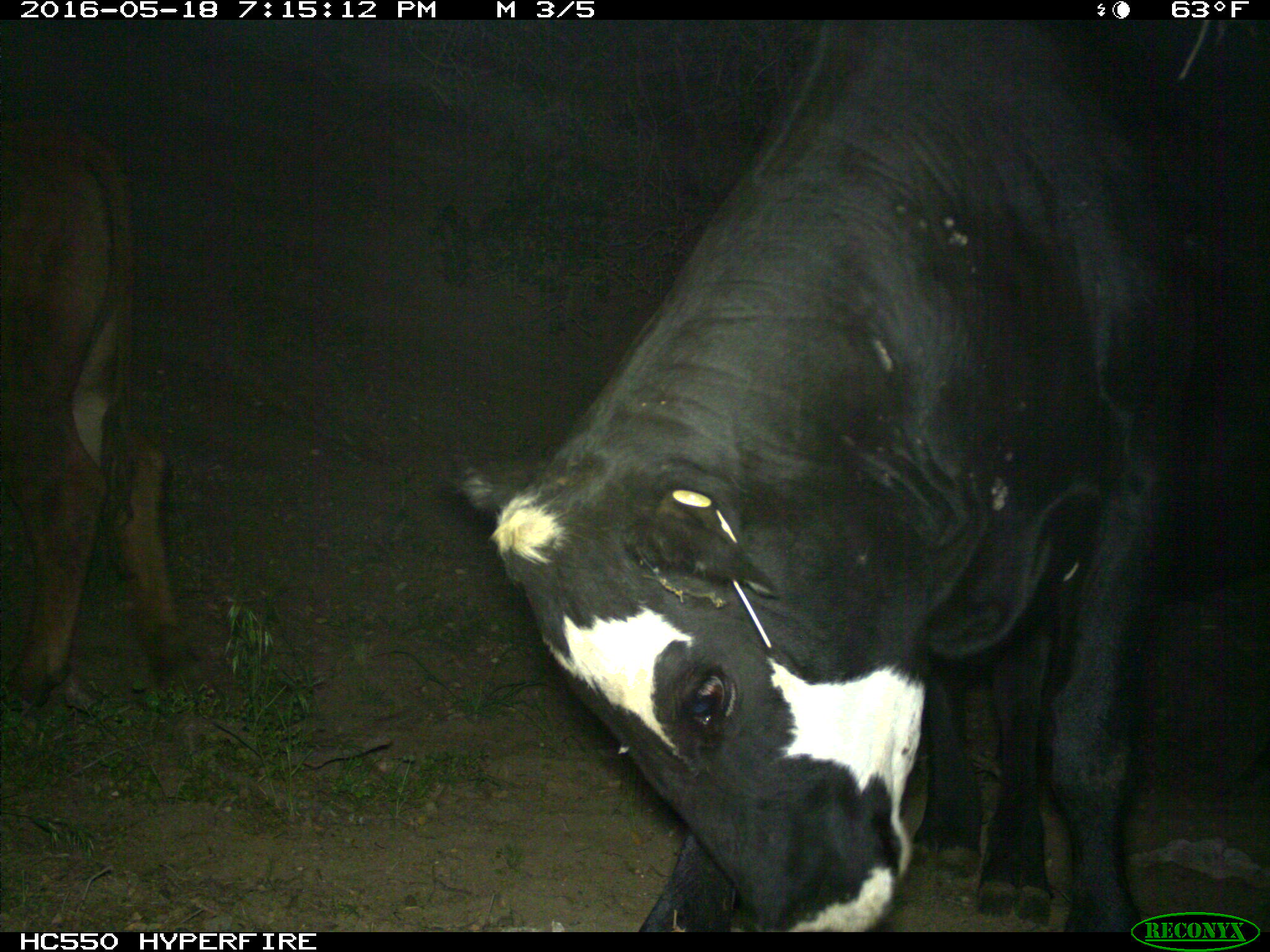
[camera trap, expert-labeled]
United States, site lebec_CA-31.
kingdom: Animalia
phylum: Chordata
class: Mammalia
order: Artiodactyla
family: Bovidae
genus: Bos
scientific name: Bos taurus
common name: domestic cow